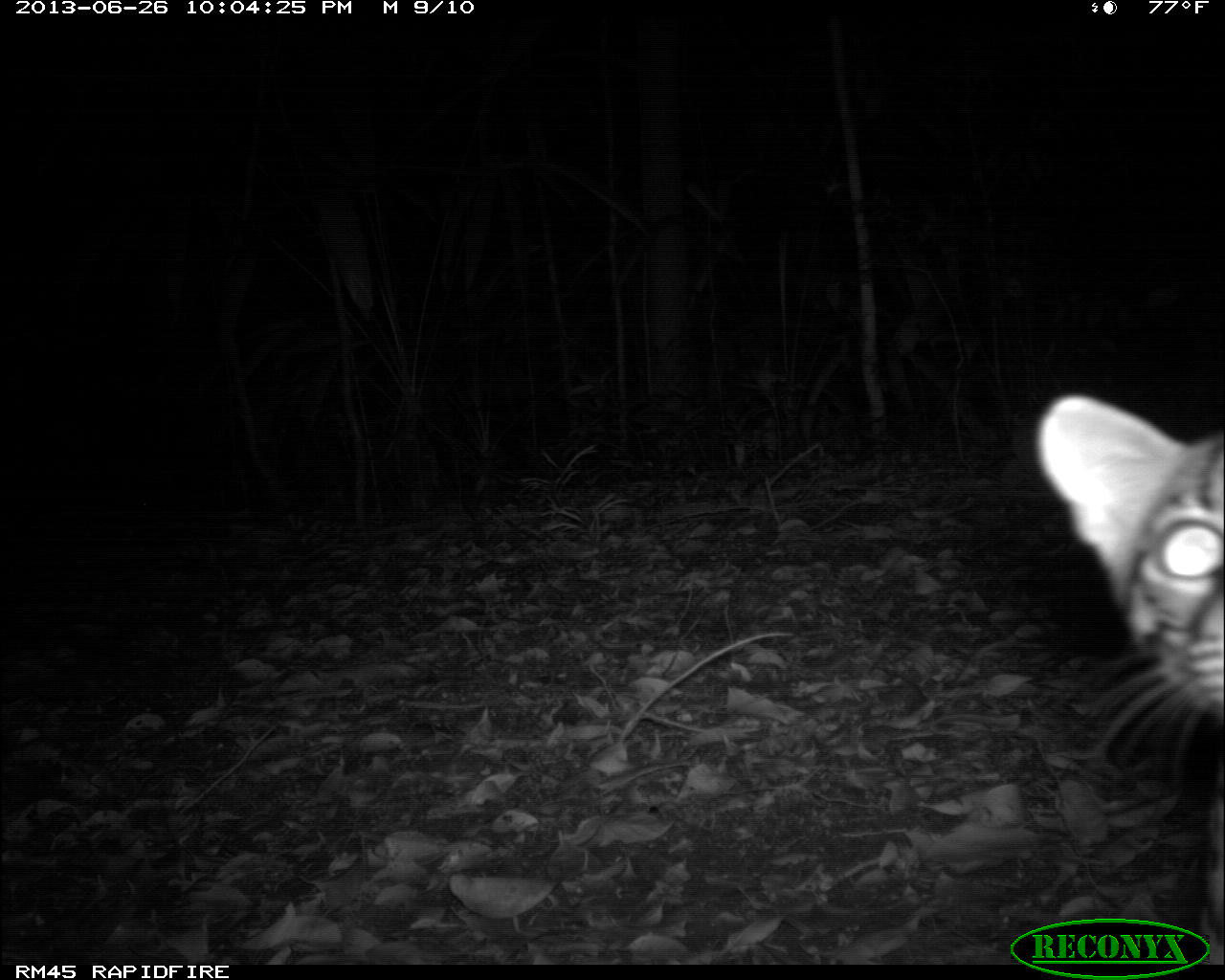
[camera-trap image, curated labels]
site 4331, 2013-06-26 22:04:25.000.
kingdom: Animalia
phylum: Chordata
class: Mammalia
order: Carnivora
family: Felidae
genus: Leopardus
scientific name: Leopardus pardalis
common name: ocelot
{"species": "Leopardus pardalis (ocelot)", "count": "1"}